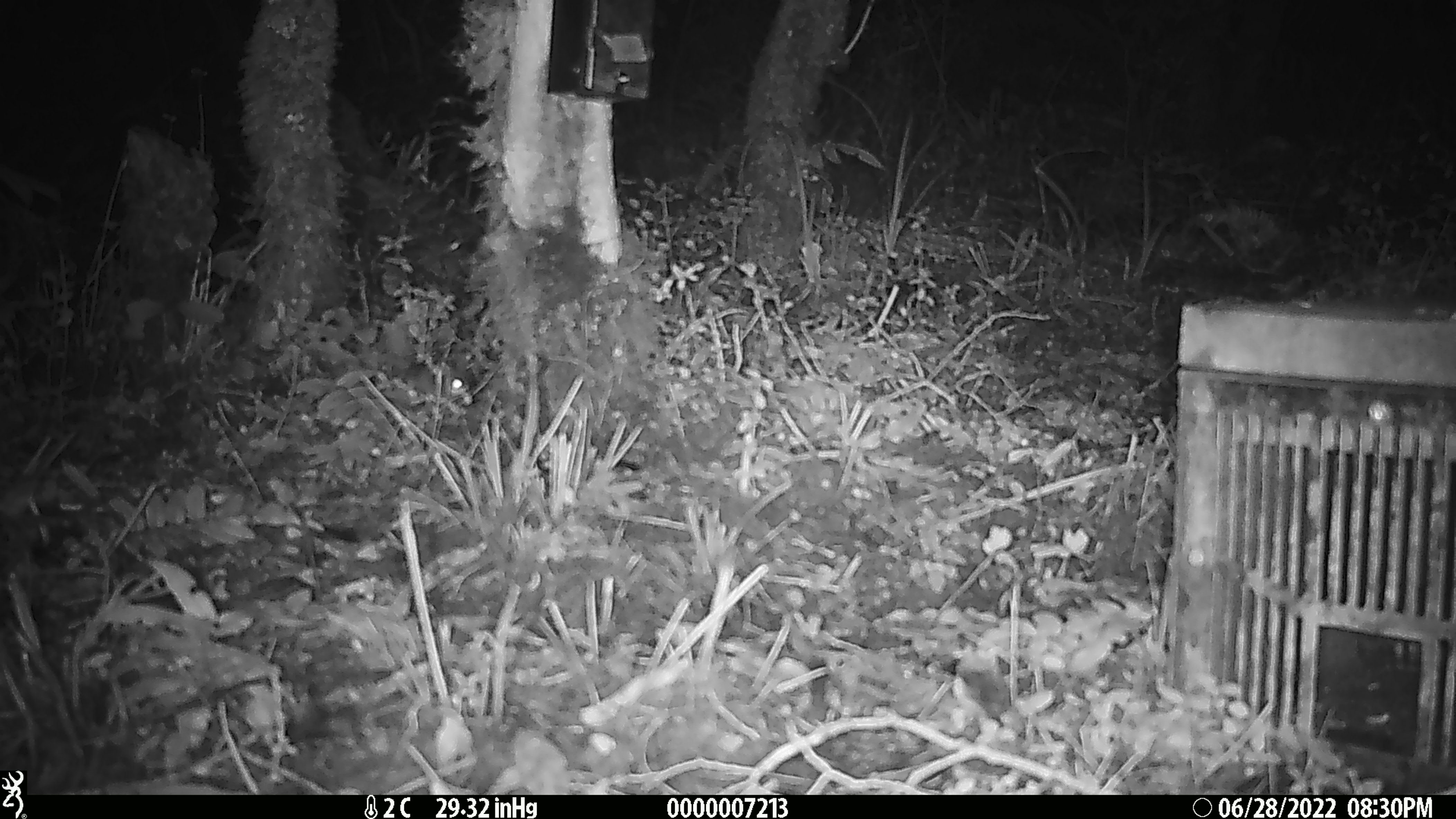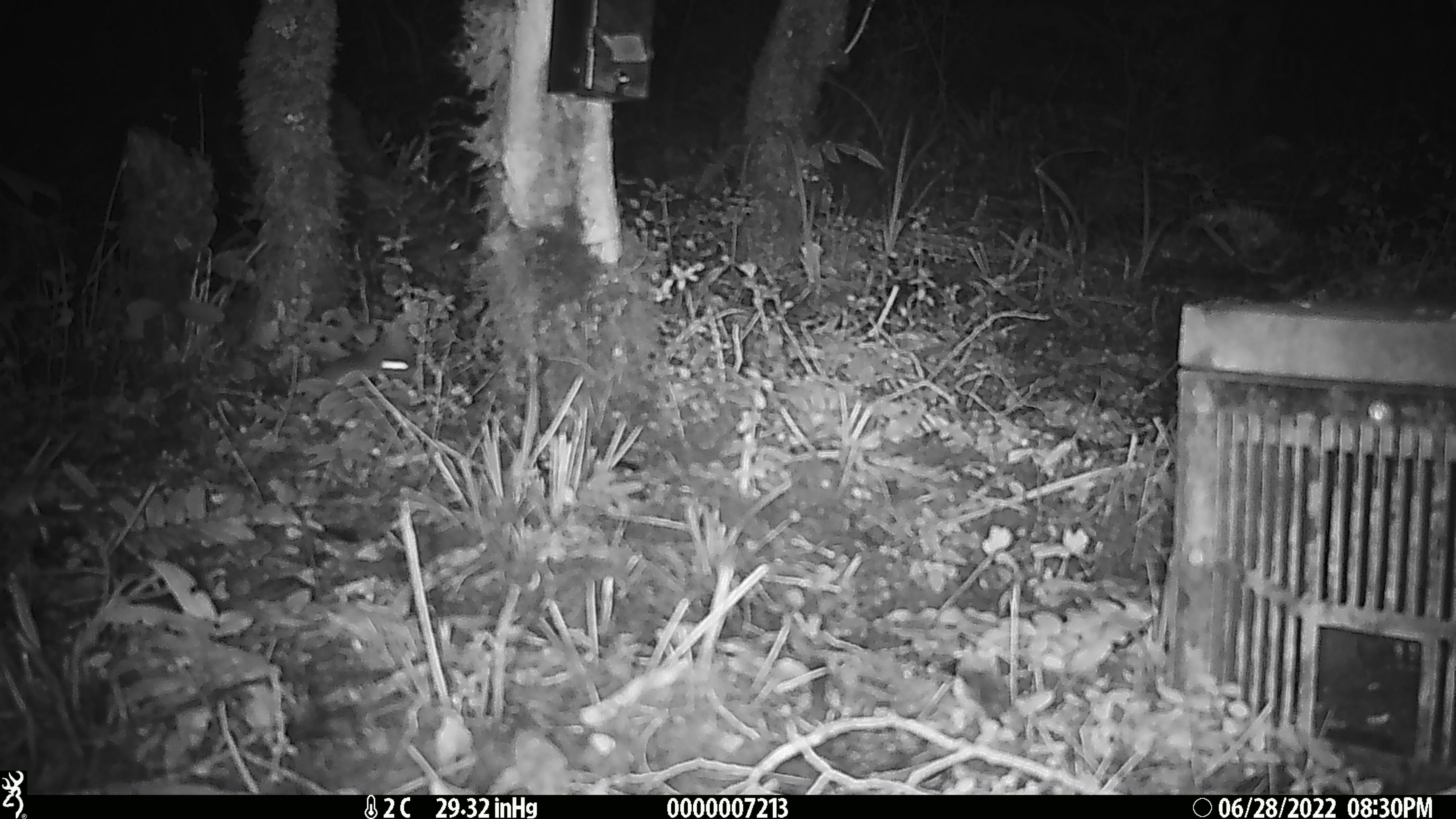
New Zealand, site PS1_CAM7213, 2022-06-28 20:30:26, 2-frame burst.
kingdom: Animalia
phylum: Chordata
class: Mammalia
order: Rodentia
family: Muridae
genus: Mus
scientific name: Mus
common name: mouse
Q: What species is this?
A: Mouse (Mus).